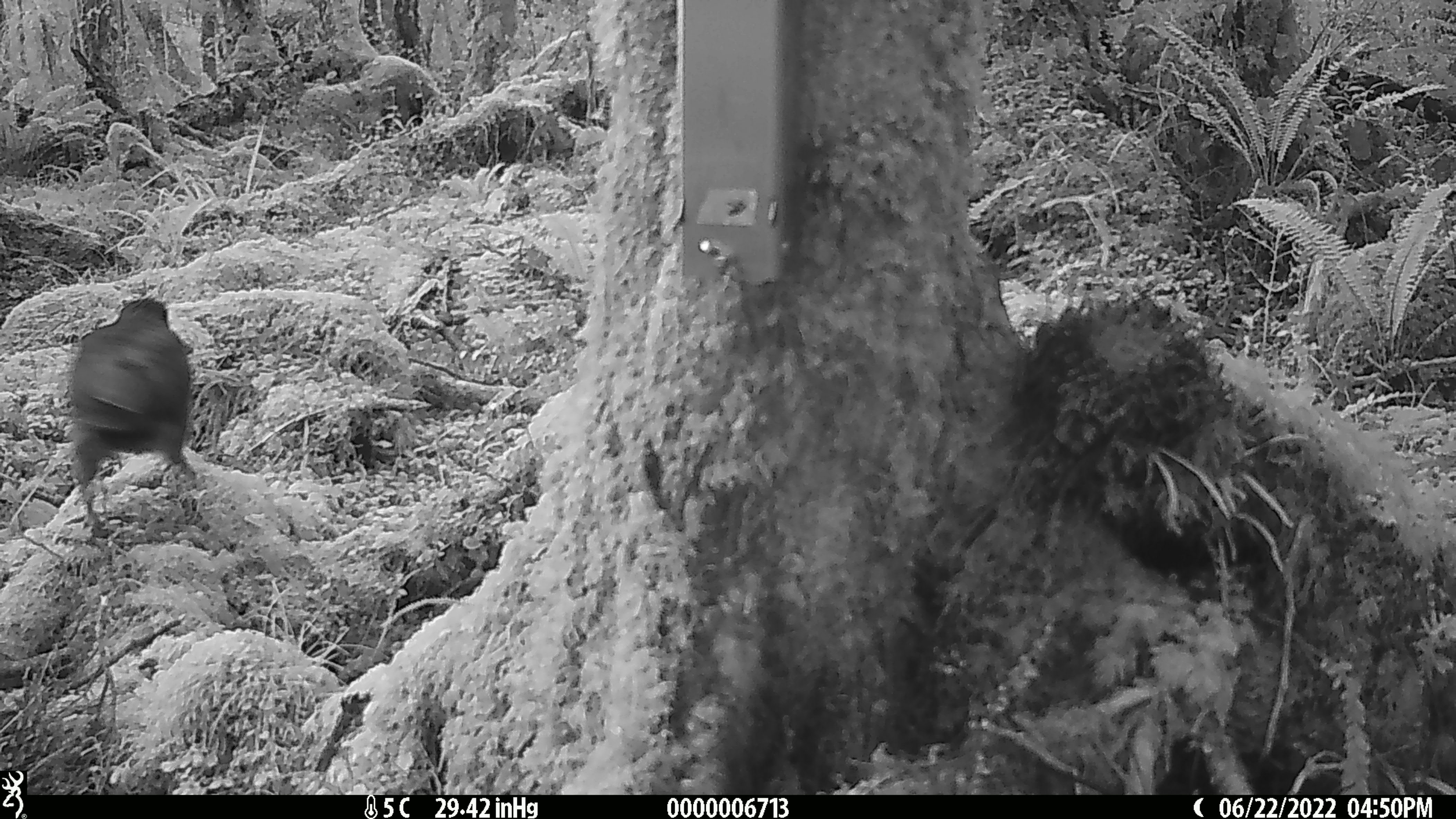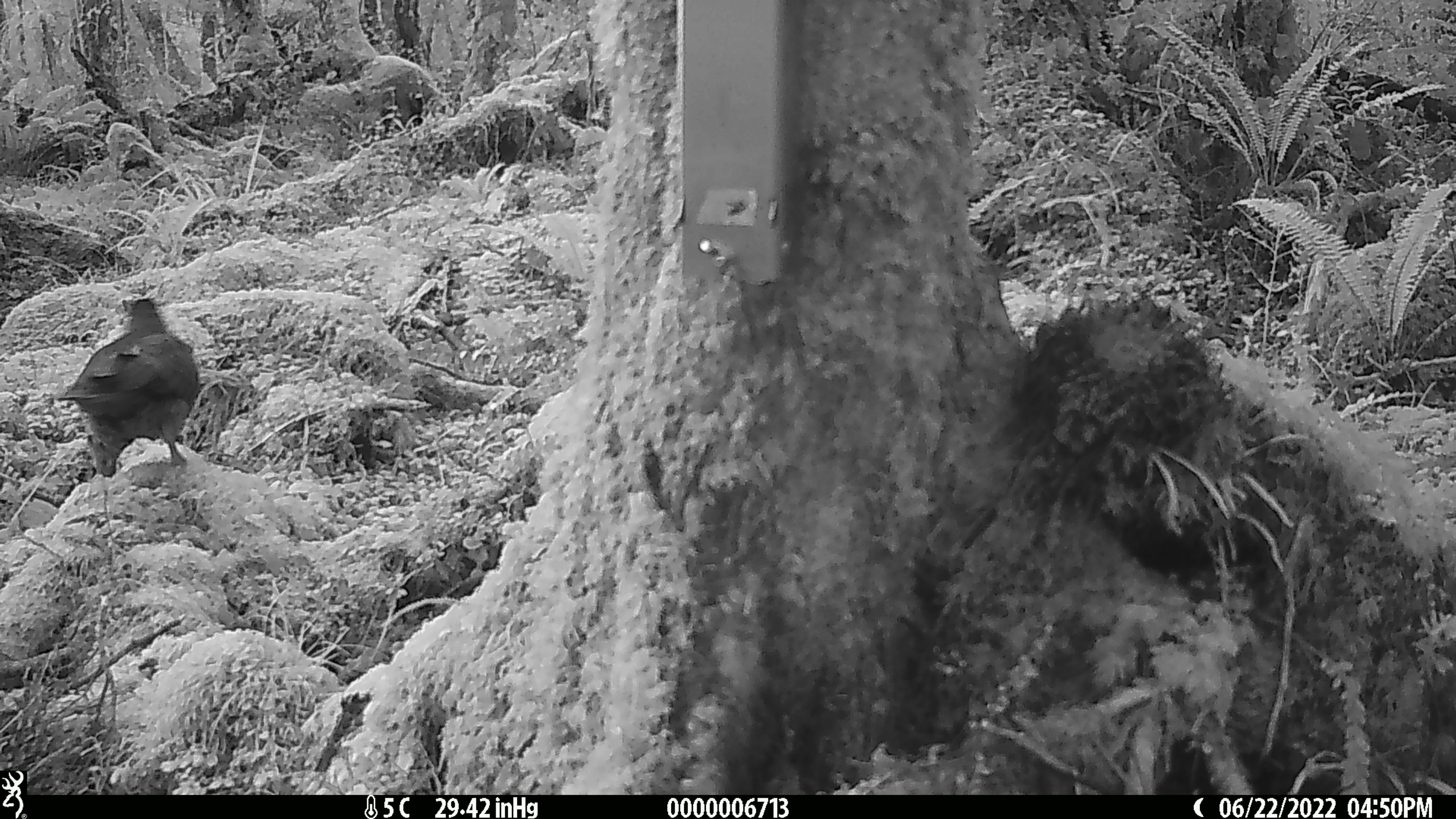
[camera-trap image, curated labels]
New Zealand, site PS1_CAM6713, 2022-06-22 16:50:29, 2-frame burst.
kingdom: Animalia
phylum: Chordata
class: Aves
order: Psittaciformes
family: Strigopidae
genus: Nestor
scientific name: Nestor notabilis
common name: kea